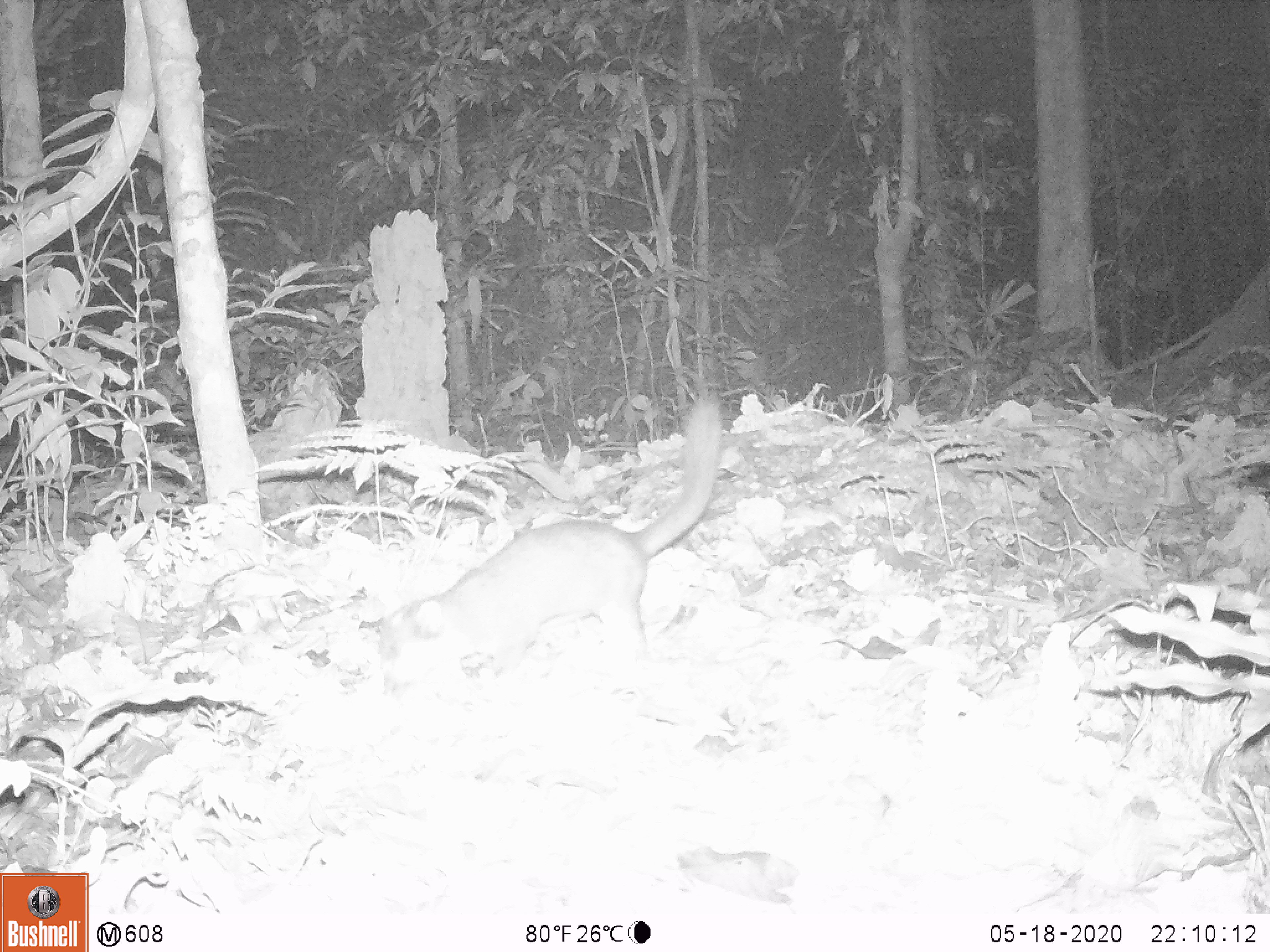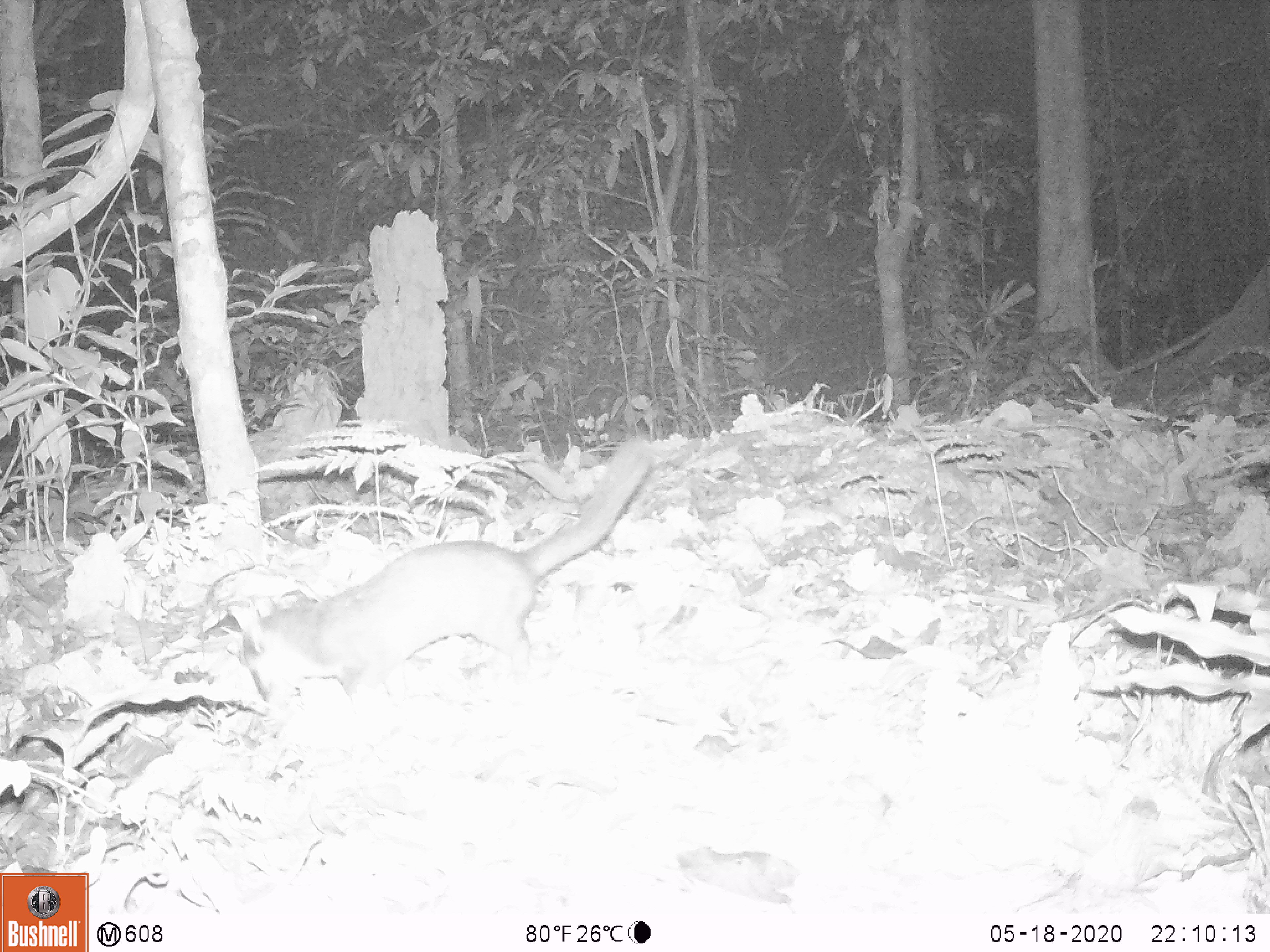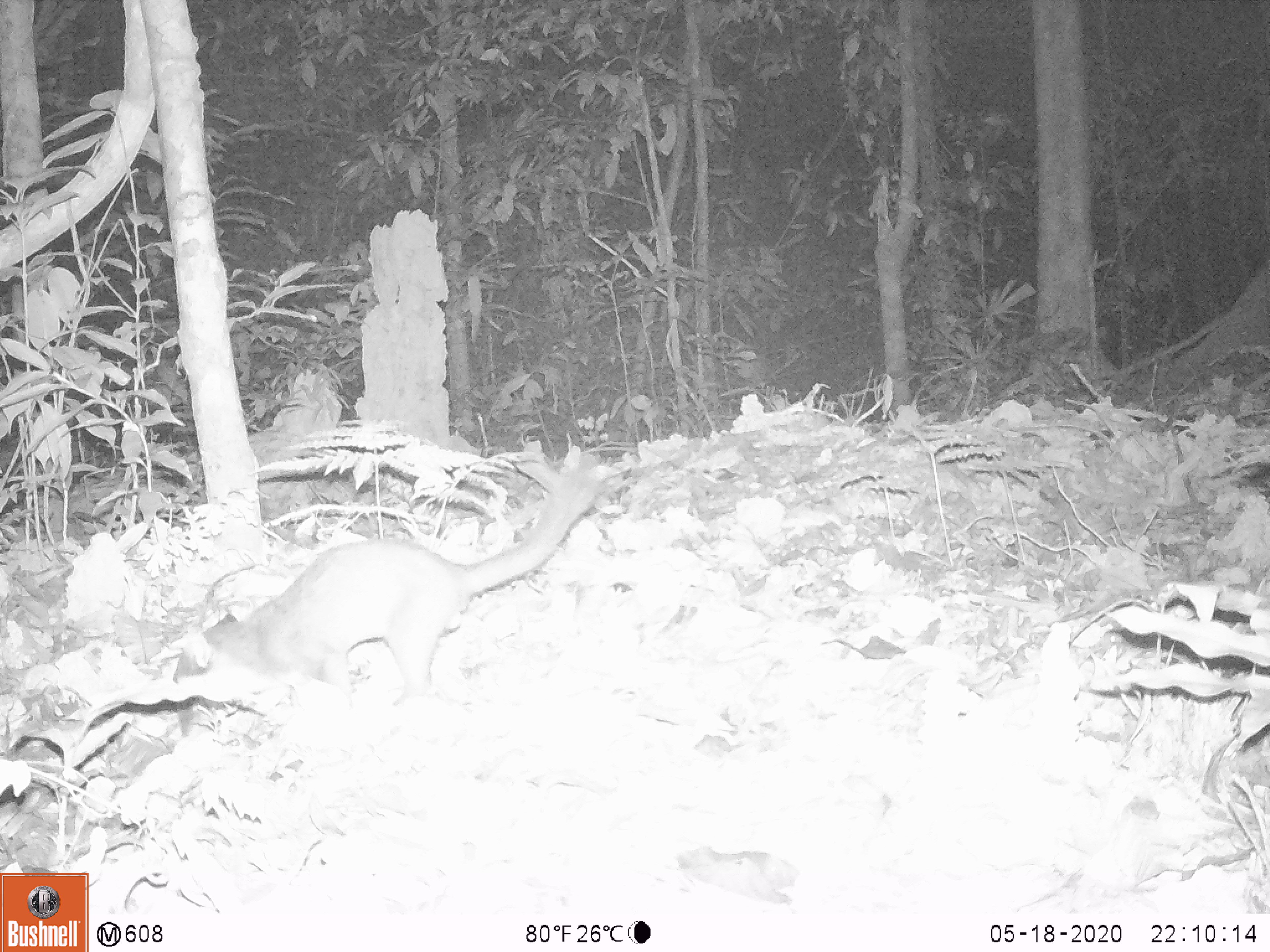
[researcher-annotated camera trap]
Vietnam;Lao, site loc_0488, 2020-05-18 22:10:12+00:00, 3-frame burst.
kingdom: Animalia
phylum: Chordata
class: Mammalia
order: Carnivora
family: Mustelidae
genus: Melogale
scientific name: Melogale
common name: ferret badger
Ferret badger (Melogale). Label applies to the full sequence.